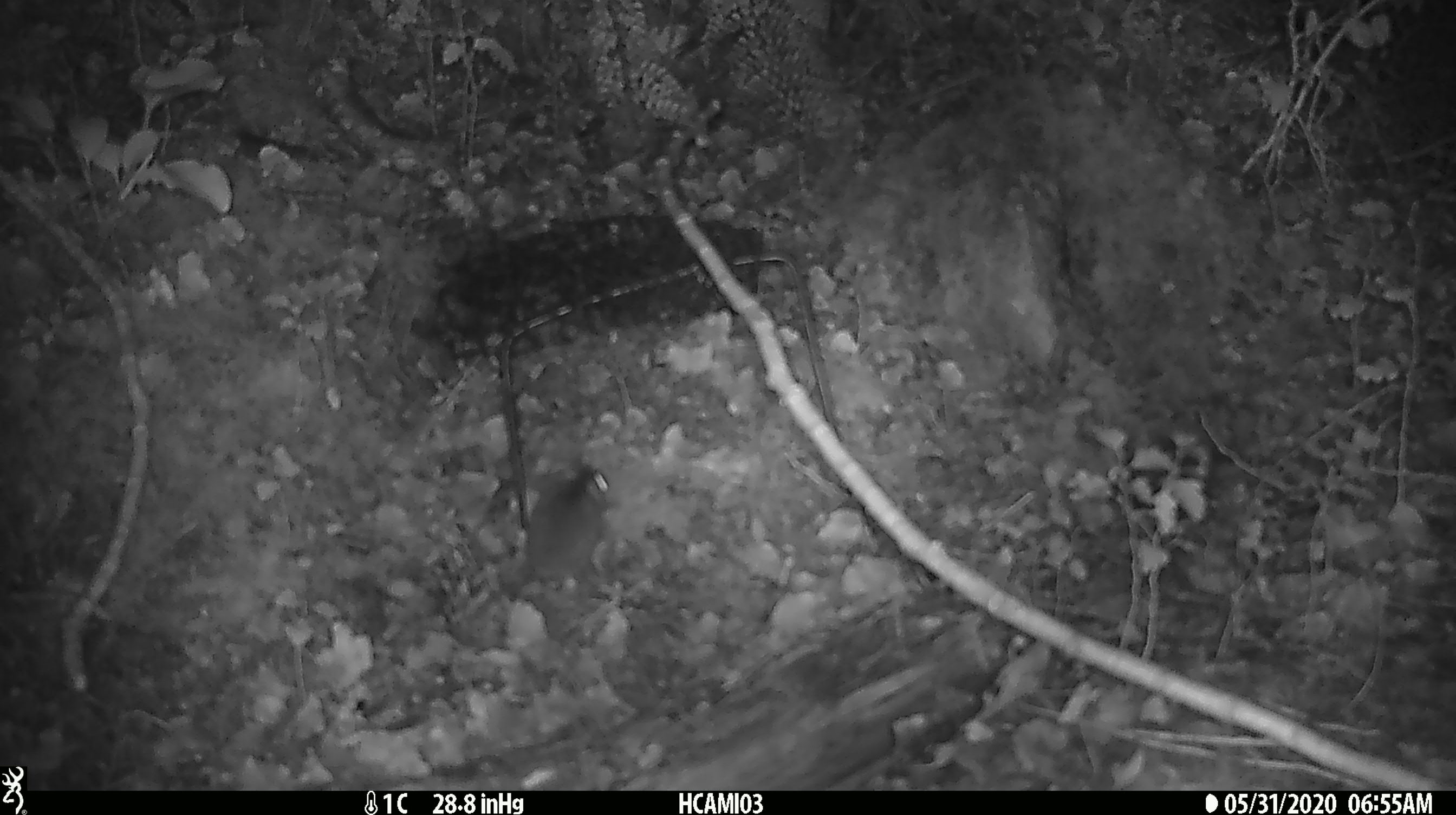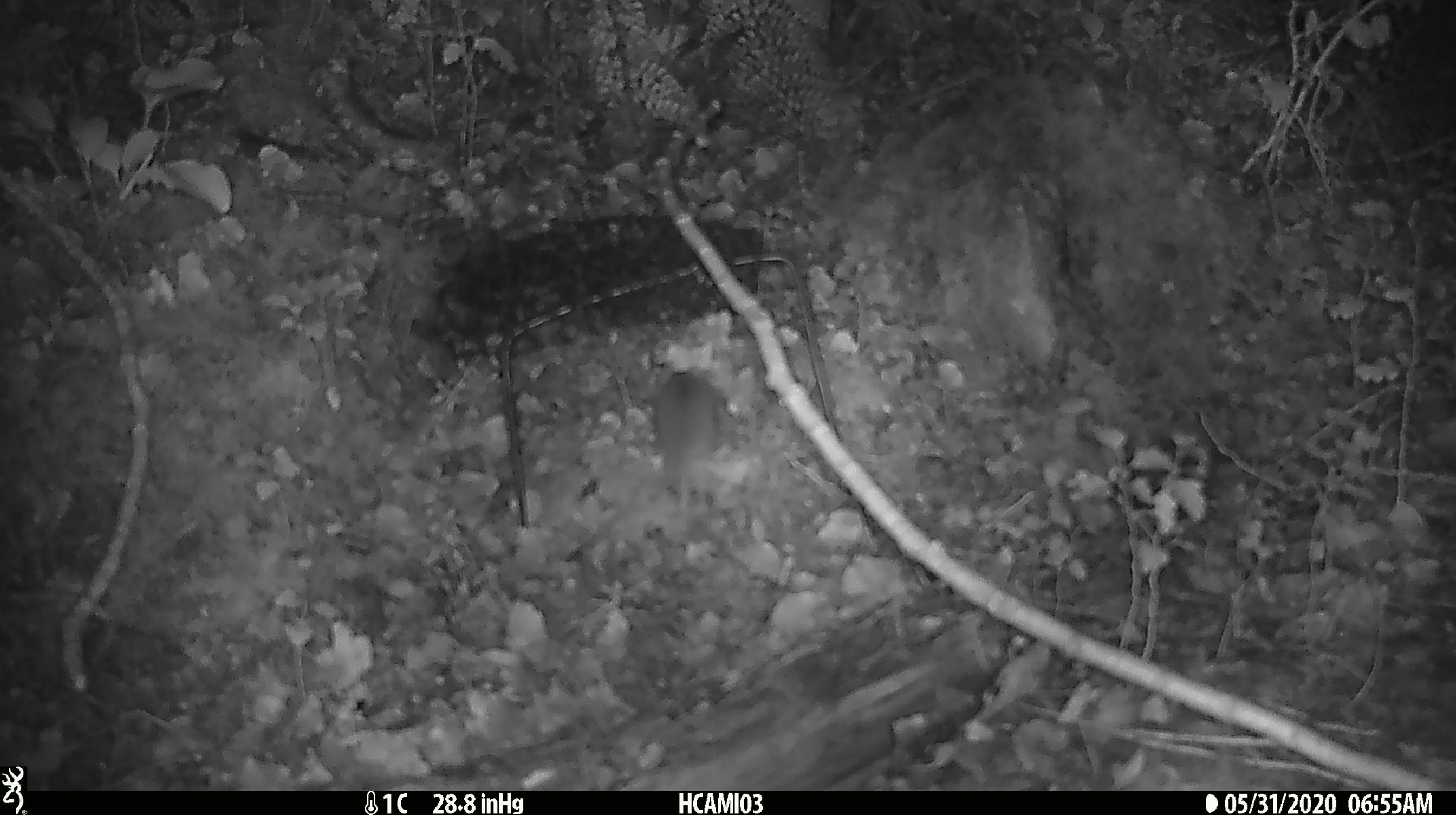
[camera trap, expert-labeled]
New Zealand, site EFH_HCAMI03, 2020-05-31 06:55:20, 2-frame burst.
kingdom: Animalia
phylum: Chordata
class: Mammalia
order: Rodentia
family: Muridae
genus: Mus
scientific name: Mus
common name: mouse